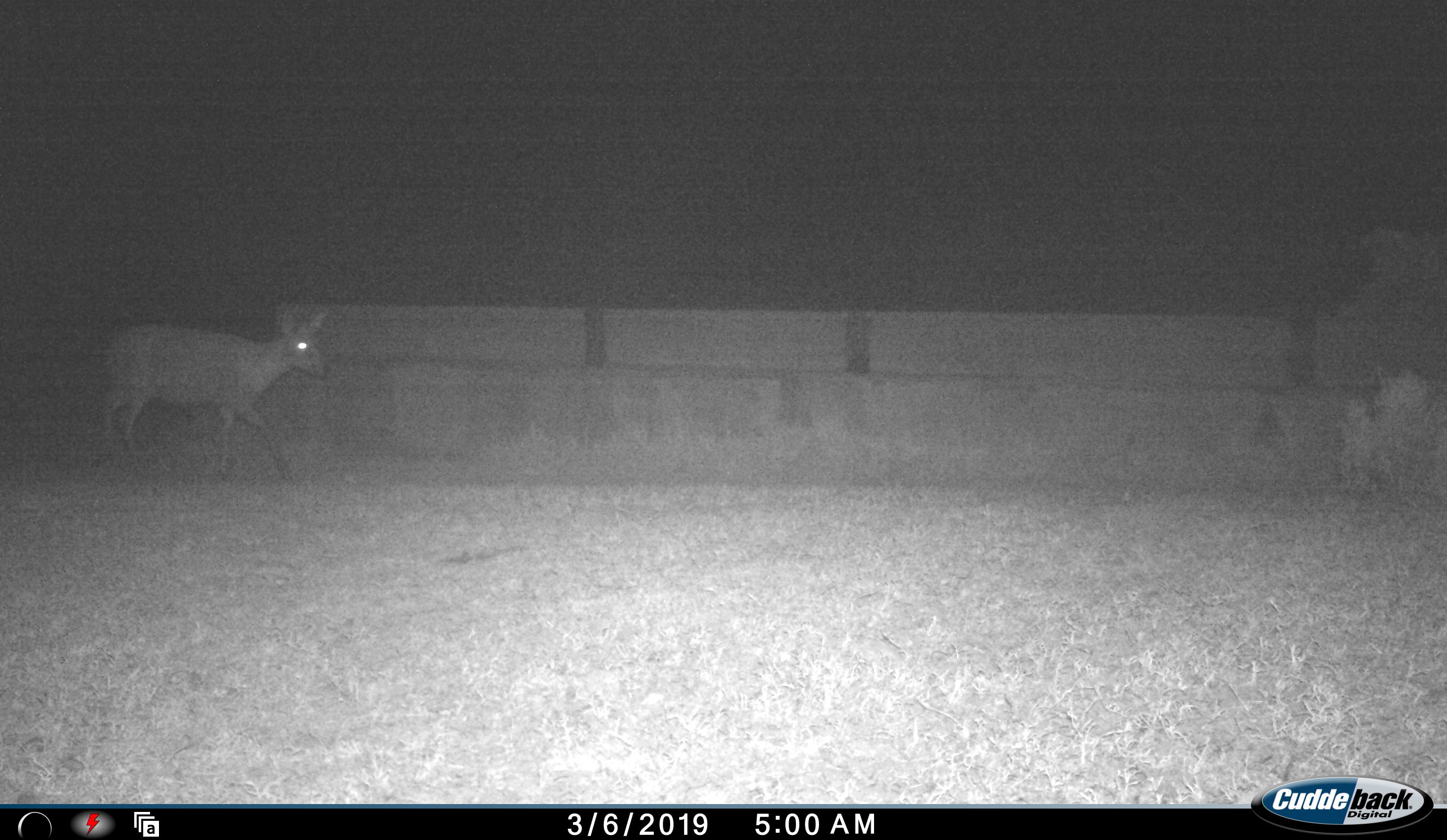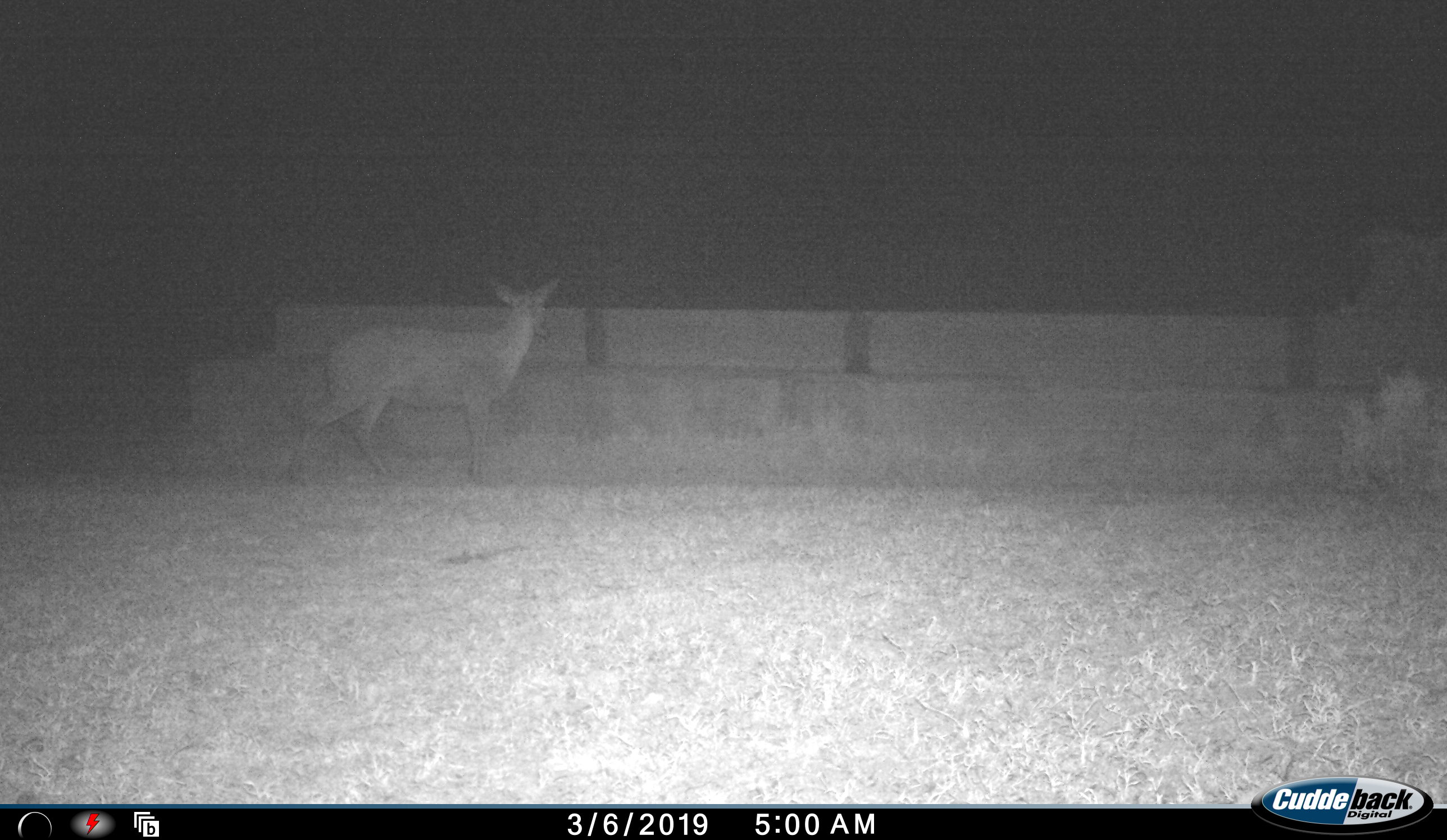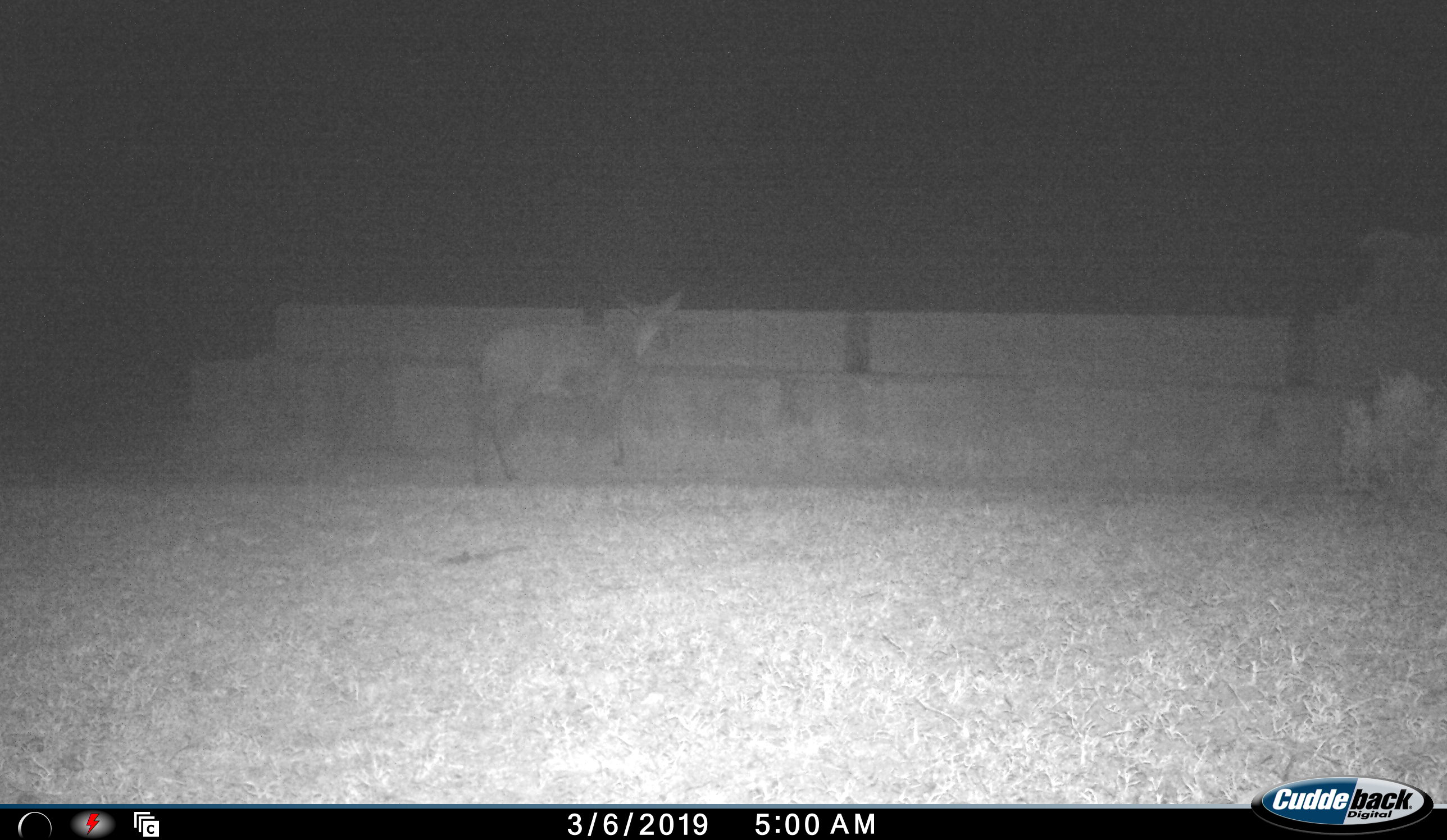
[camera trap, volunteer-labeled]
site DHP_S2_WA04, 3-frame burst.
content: unidentified animal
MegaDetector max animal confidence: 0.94